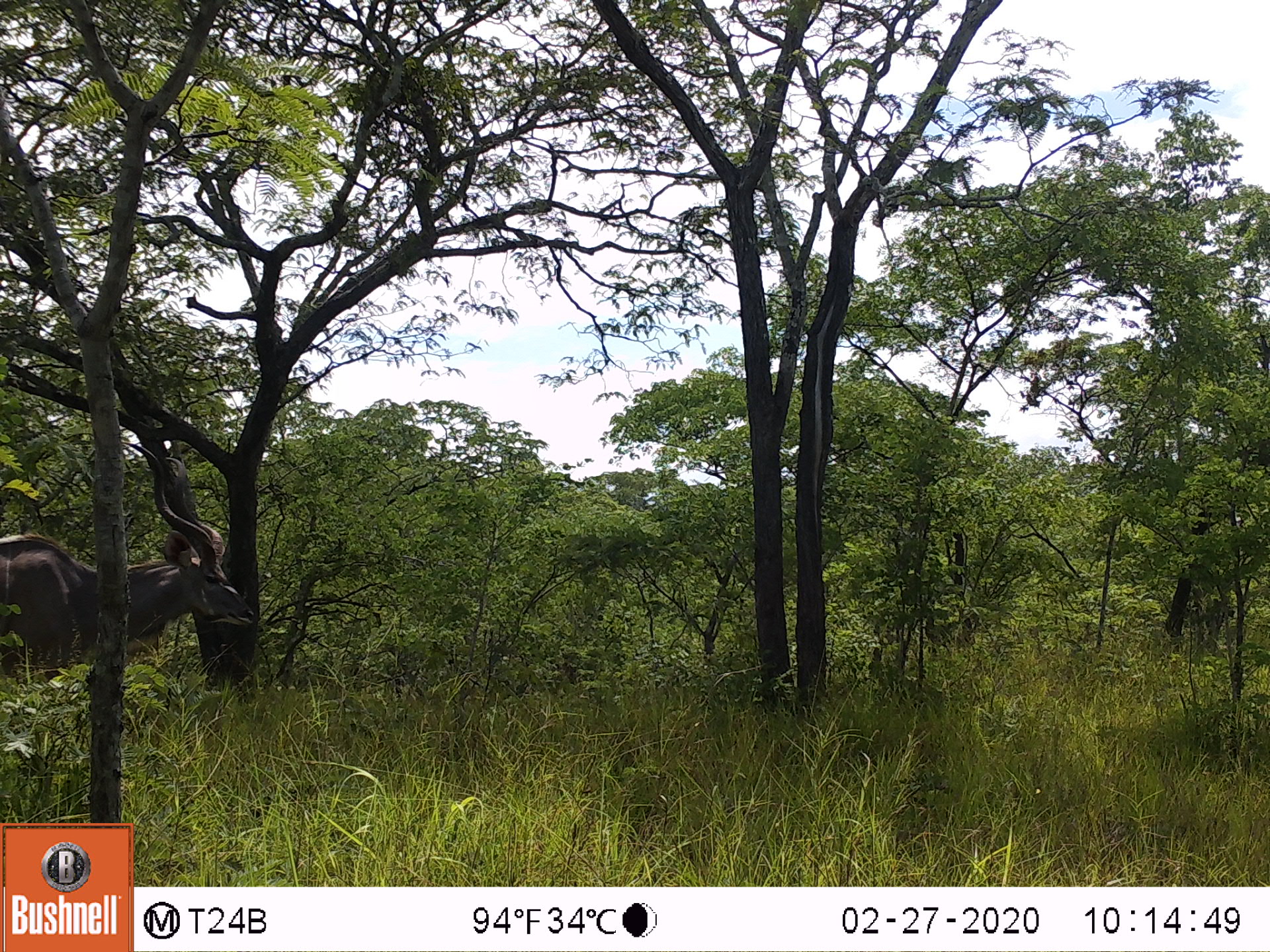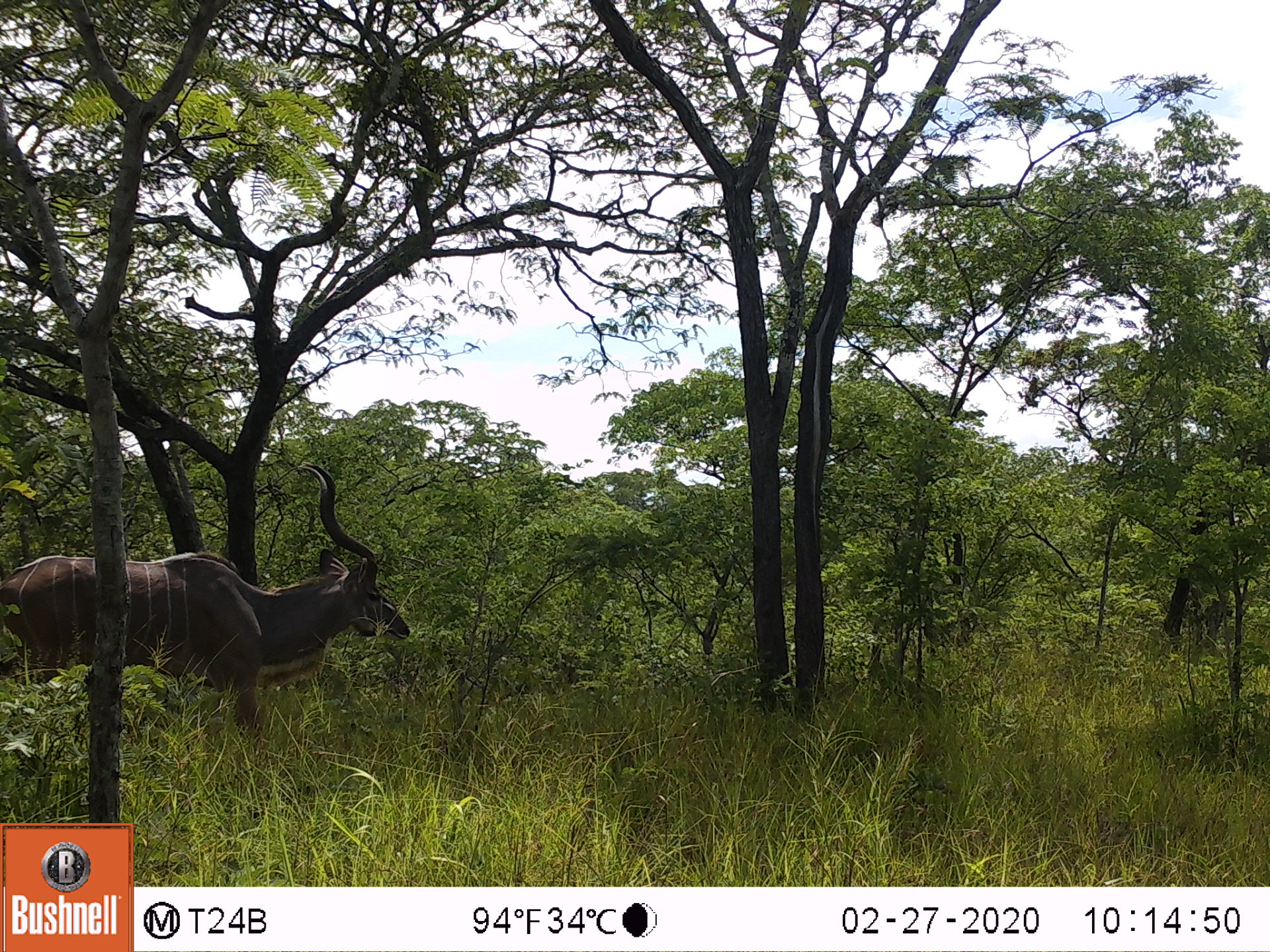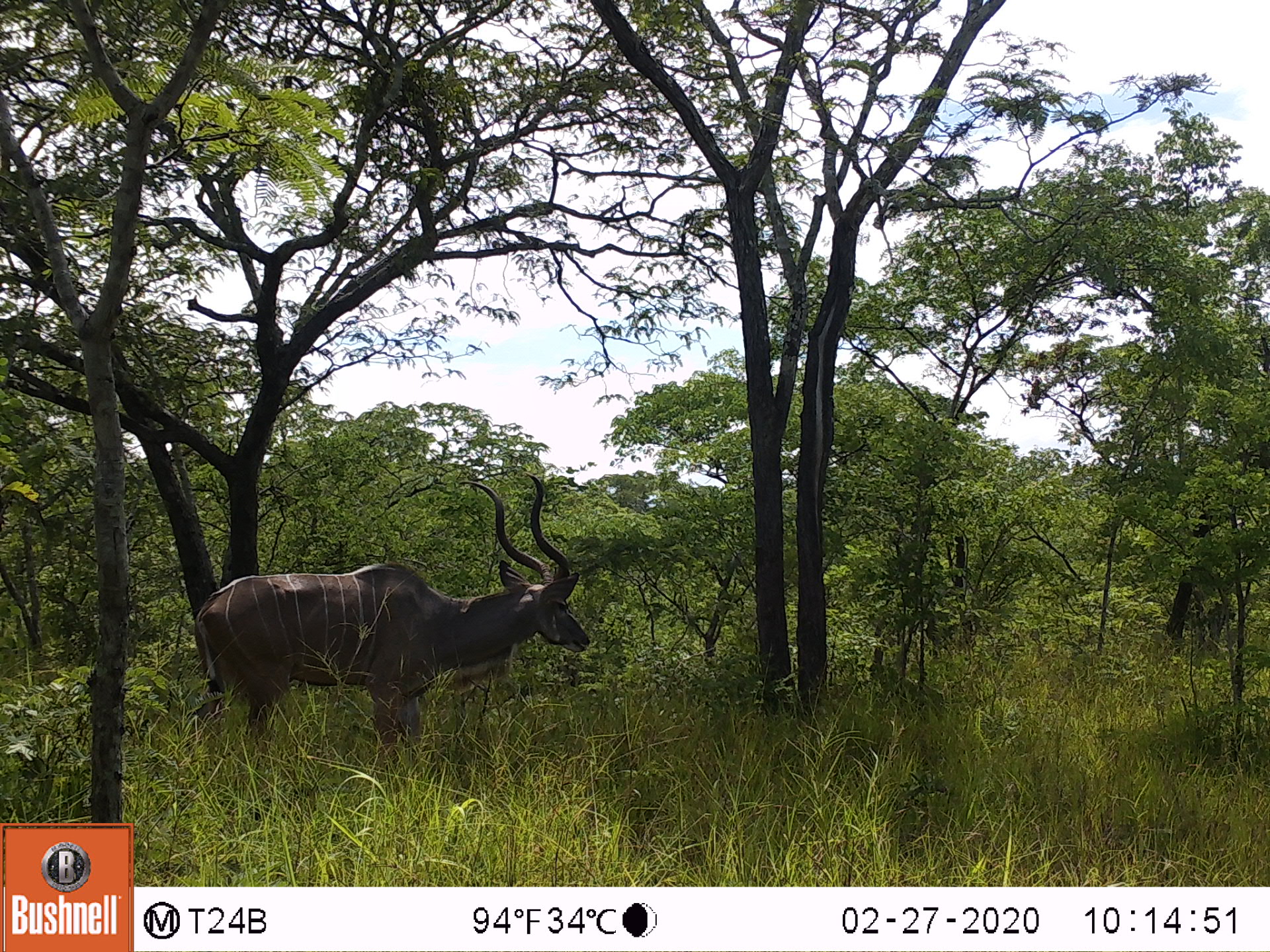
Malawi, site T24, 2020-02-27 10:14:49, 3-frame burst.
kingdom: Animalia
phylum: Chordata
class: Mammalia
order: Artiodactyla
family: Bovidae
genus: Tragelaphus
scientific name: Tragelaphus strepsiceros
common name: greater kudu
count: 1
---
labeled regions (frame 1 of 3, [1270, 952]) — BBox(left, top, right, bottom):
greater kudu: BBox(3, 432, 260, 715)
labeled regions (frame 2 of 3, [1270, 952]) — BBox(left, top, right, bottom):
greater kudu: BBox(15, 468, 410, 722)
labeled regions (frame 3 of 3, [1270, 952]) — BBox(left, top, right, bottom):
greater kudu: BBox(199, 466, 585, 756)